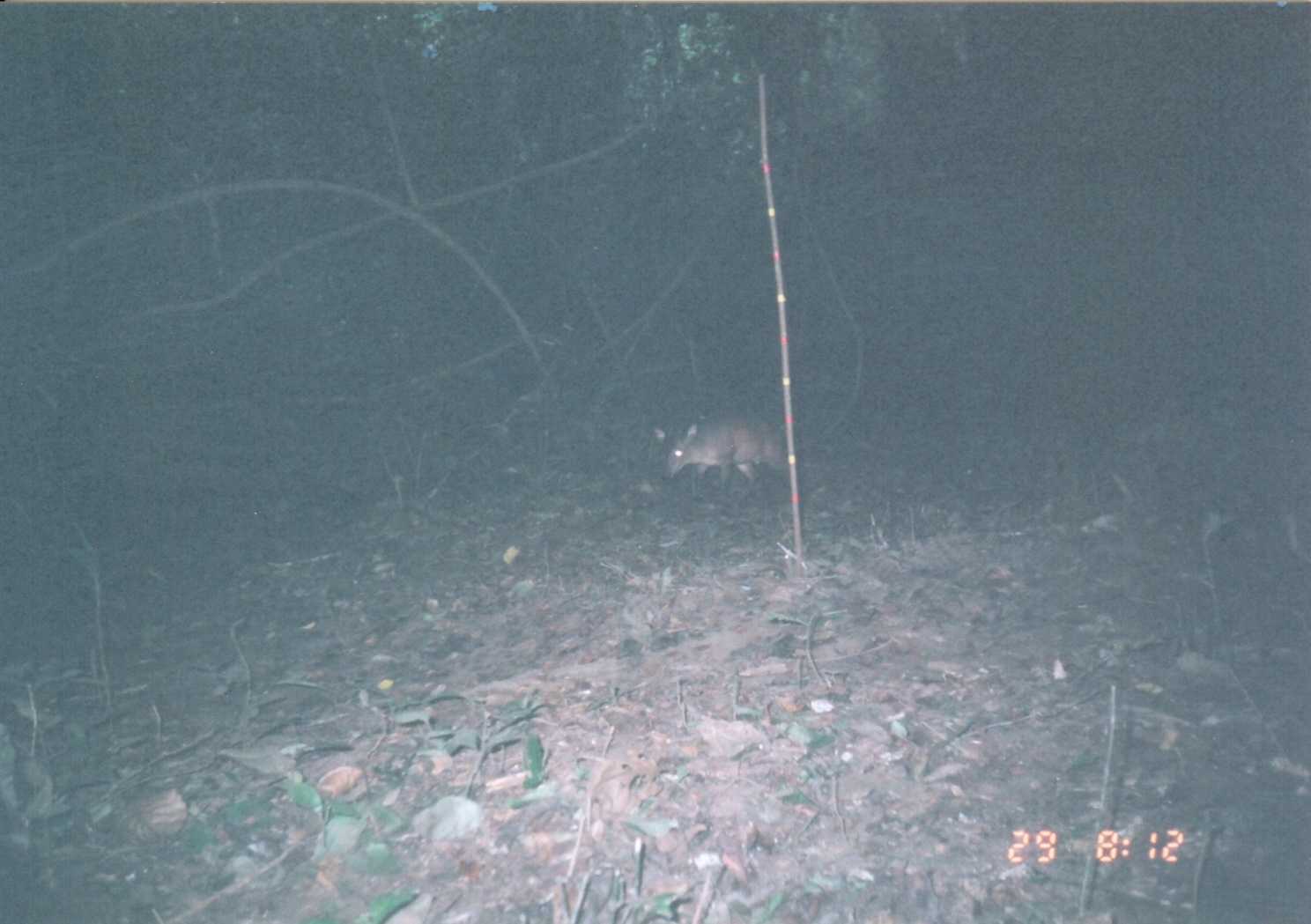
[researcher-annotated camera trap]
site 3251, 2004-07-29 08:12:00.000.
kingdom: Animalia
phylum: Chordata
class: Mammalia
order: Artiodactyla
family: Bovidae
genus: Cephalophus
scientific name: Cephalophus harveyi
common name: harvey's duiker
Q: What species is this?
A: Cephalophus harveyi (harvey's duiker).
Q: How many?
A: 1.